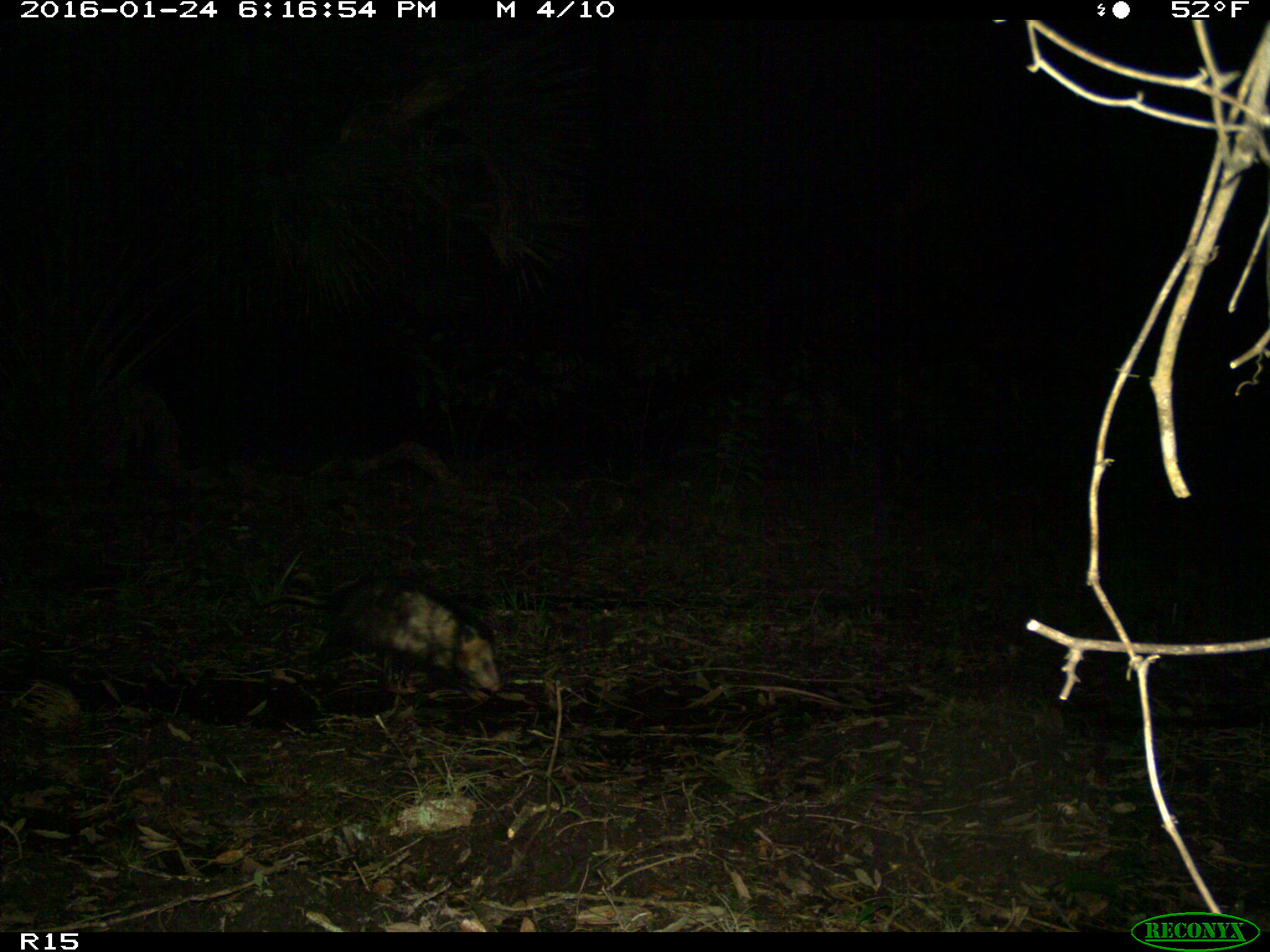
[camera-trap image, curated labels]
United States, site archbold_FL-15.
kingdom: Animalia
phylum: Chordata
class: Mammalia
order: Didelphimorphia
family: Didelphidae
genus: Didelphis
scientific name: Didelphis virginiana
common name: virginia opossum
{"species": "Didelphis virginiana (virginia opossum)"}